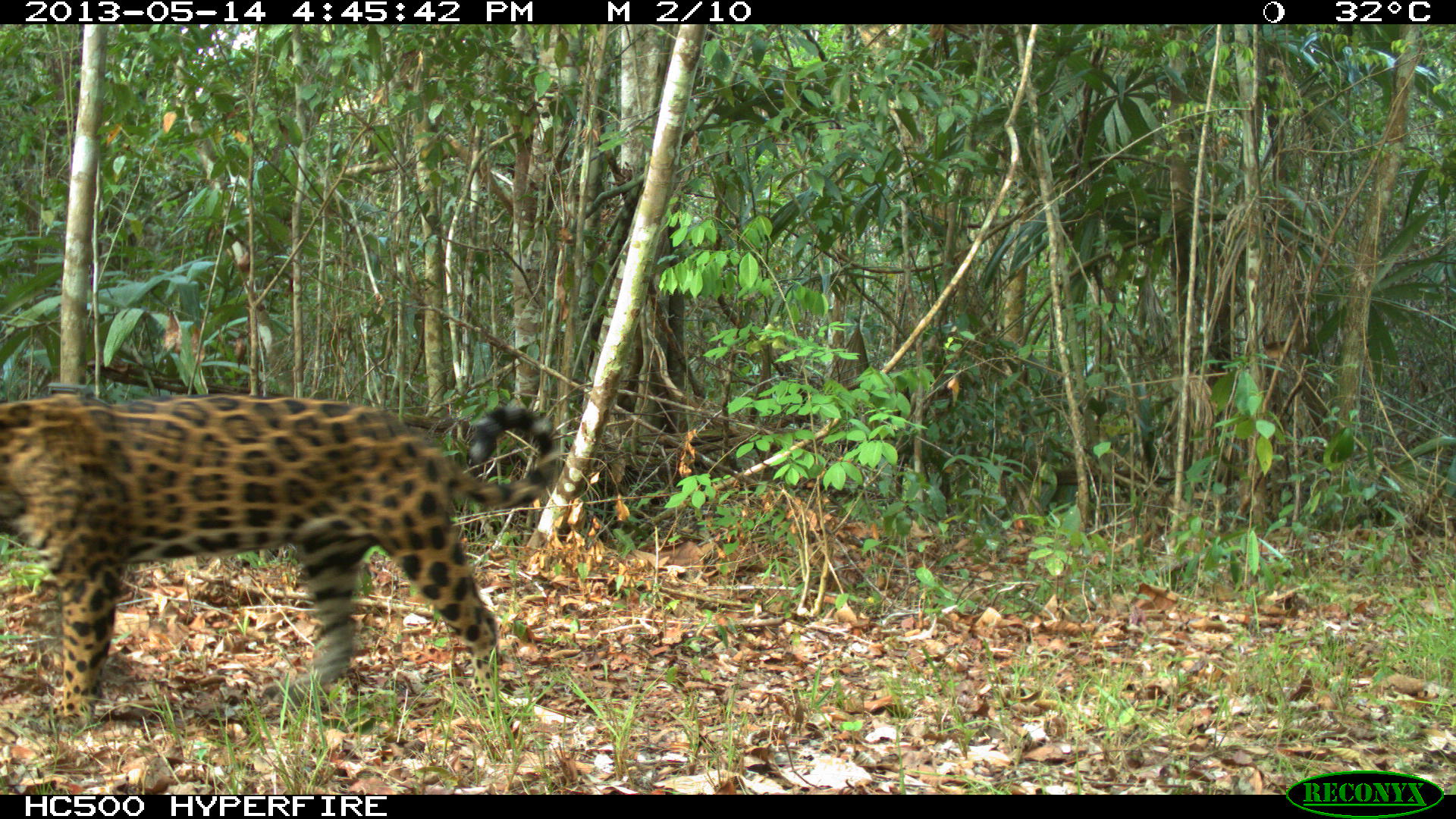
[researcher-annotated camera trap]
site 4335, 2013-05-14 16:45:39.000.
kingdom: Animalia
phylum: Chordata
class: Mammalia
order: Carnivora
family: Felidae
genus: Panthera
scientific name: Panthera onca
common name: jaguar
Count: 1.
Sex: female.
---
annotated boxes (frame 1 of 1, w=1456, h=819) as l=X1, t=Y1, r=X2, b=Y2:
panthera onca: l=0, t=392, r=557, b=726